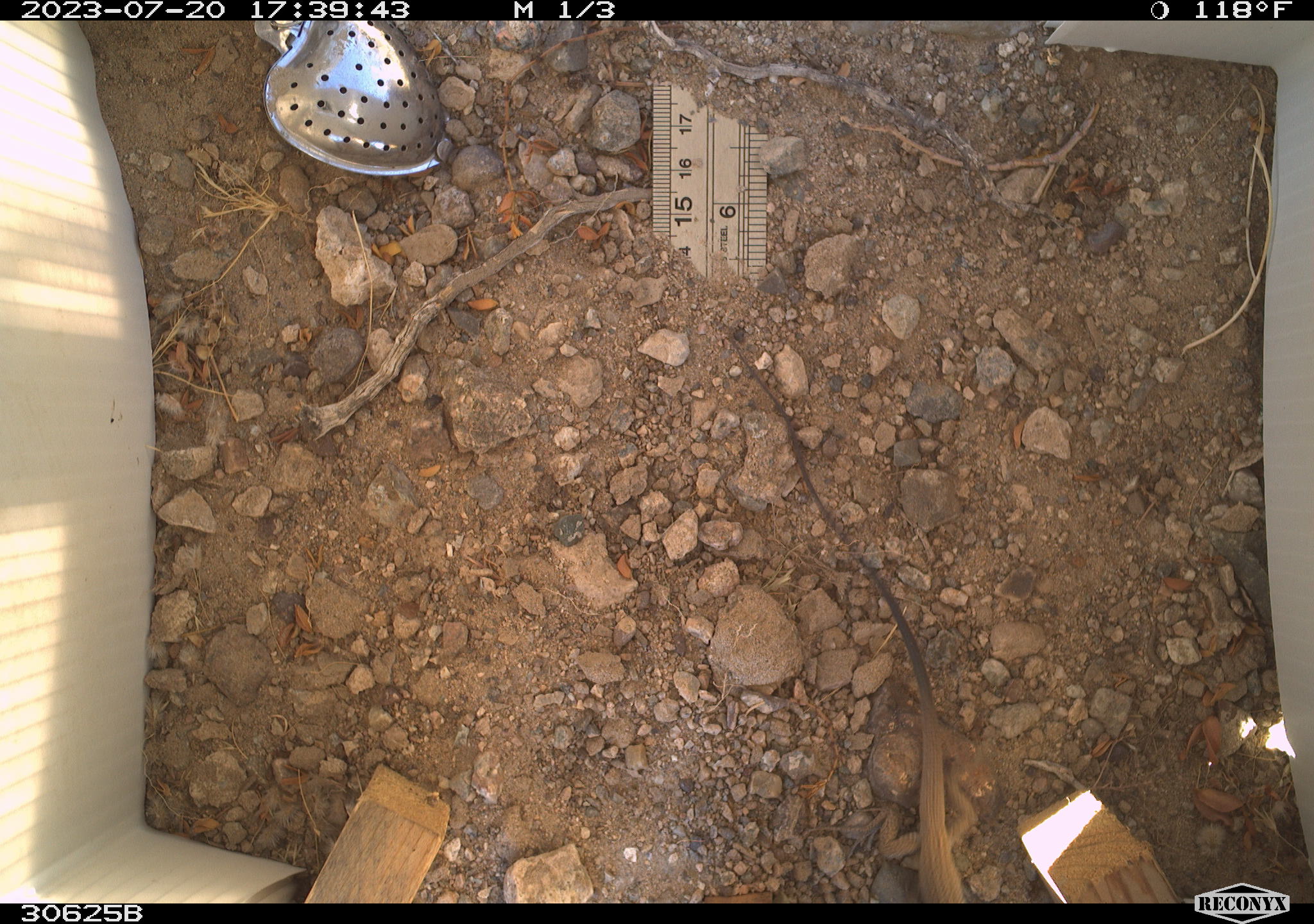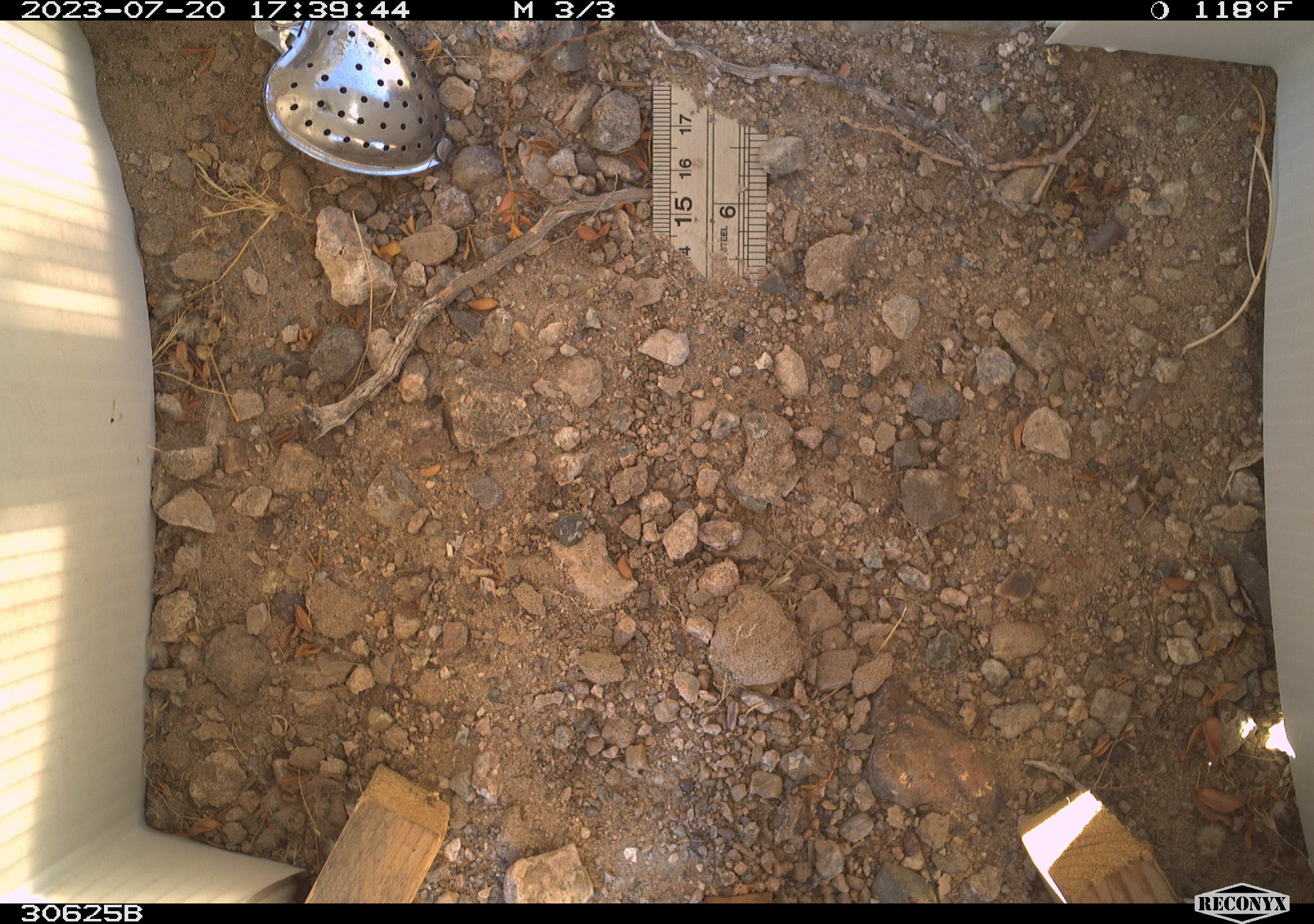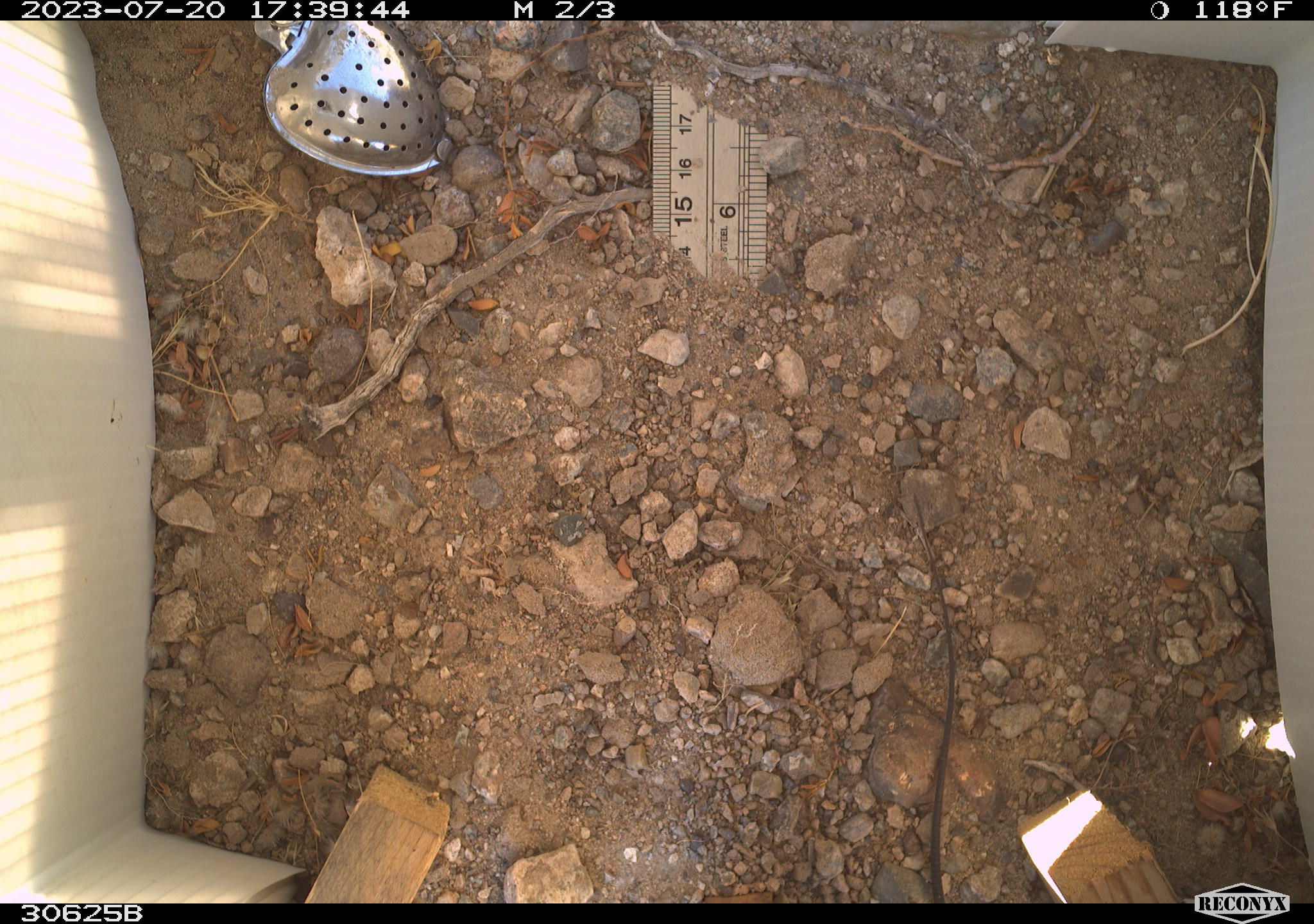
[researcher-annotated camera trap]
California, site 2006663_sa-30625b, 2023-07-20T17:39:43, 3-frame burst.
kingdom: Animalia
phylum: Chordata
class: Reptilia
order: Squamata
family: Teiidae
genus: Aspidoscelis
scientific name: Aspidoscelis tigris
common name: western whiptail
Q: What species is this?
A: Western whiptail (Aspidoscelis tigris).